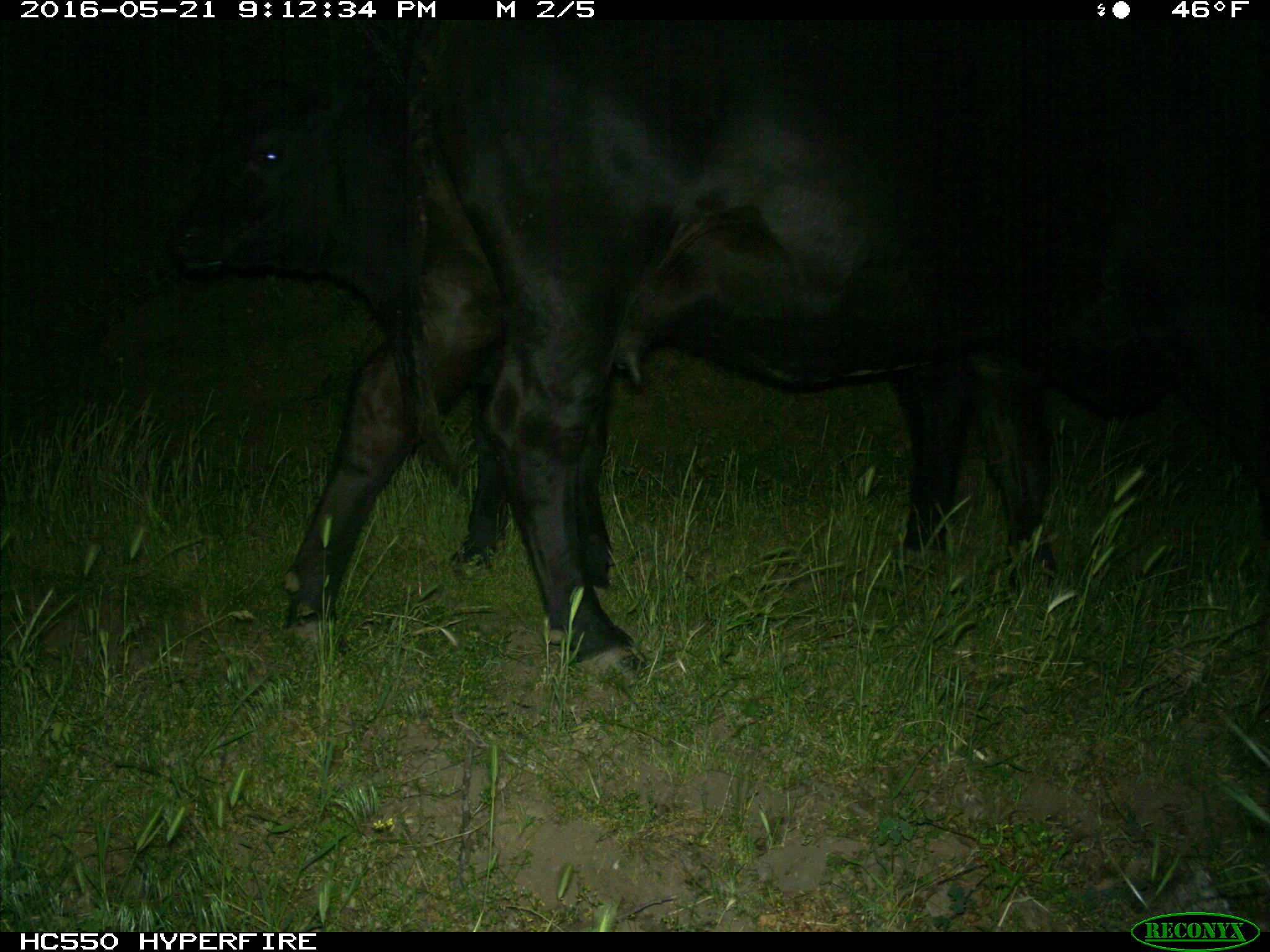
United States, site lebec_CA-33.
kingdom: Animalia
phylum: Chordata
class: Mammalia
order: Artiodactyla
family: Bovidae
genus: Bos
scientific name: Bos taurus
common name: domestic cow